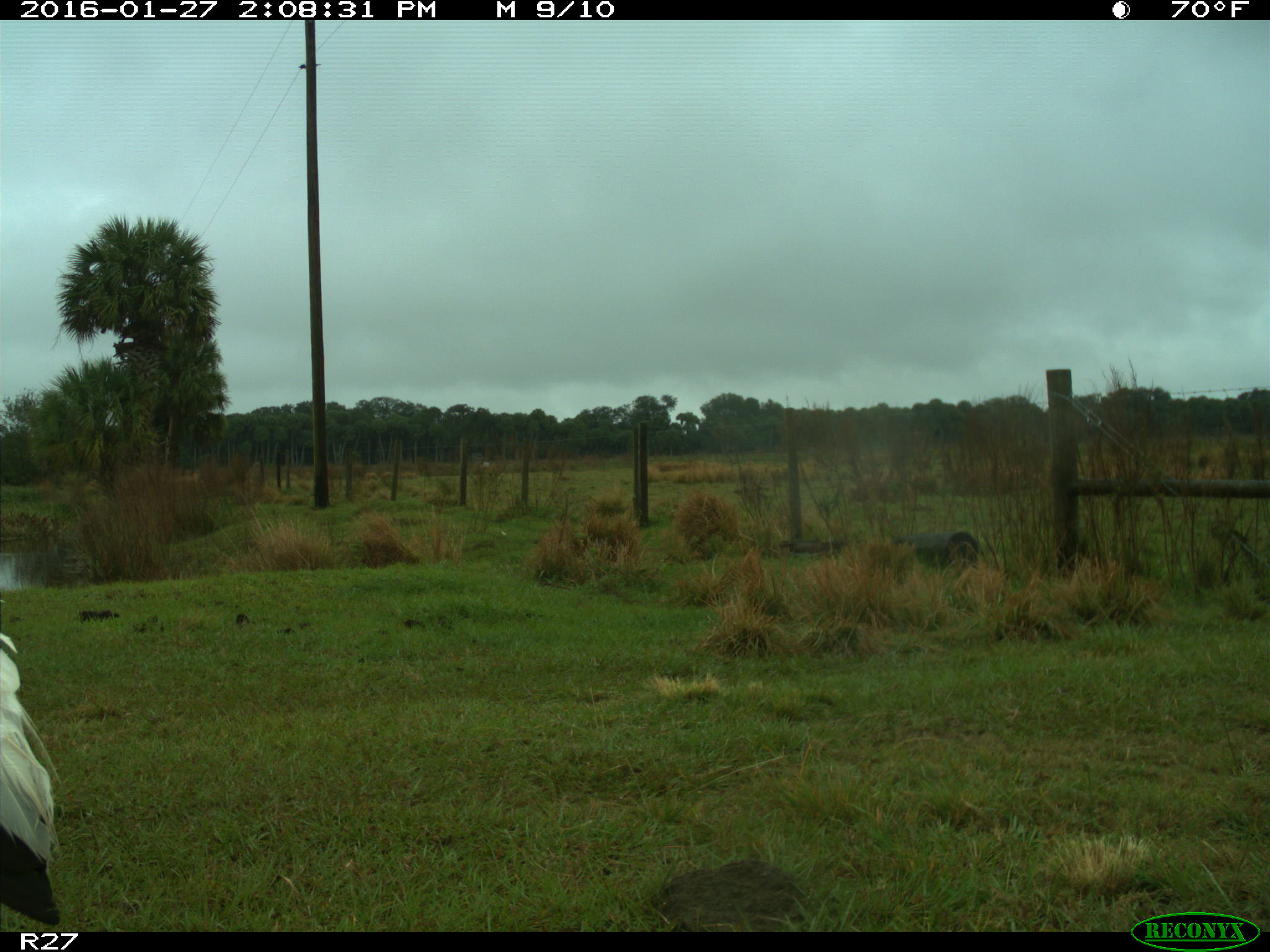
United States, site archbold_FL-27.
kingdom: Animalia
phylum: Chordata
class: Aves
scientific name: Aves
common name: birds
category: unidentified bird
Unidentified bird (birds) (Aves).